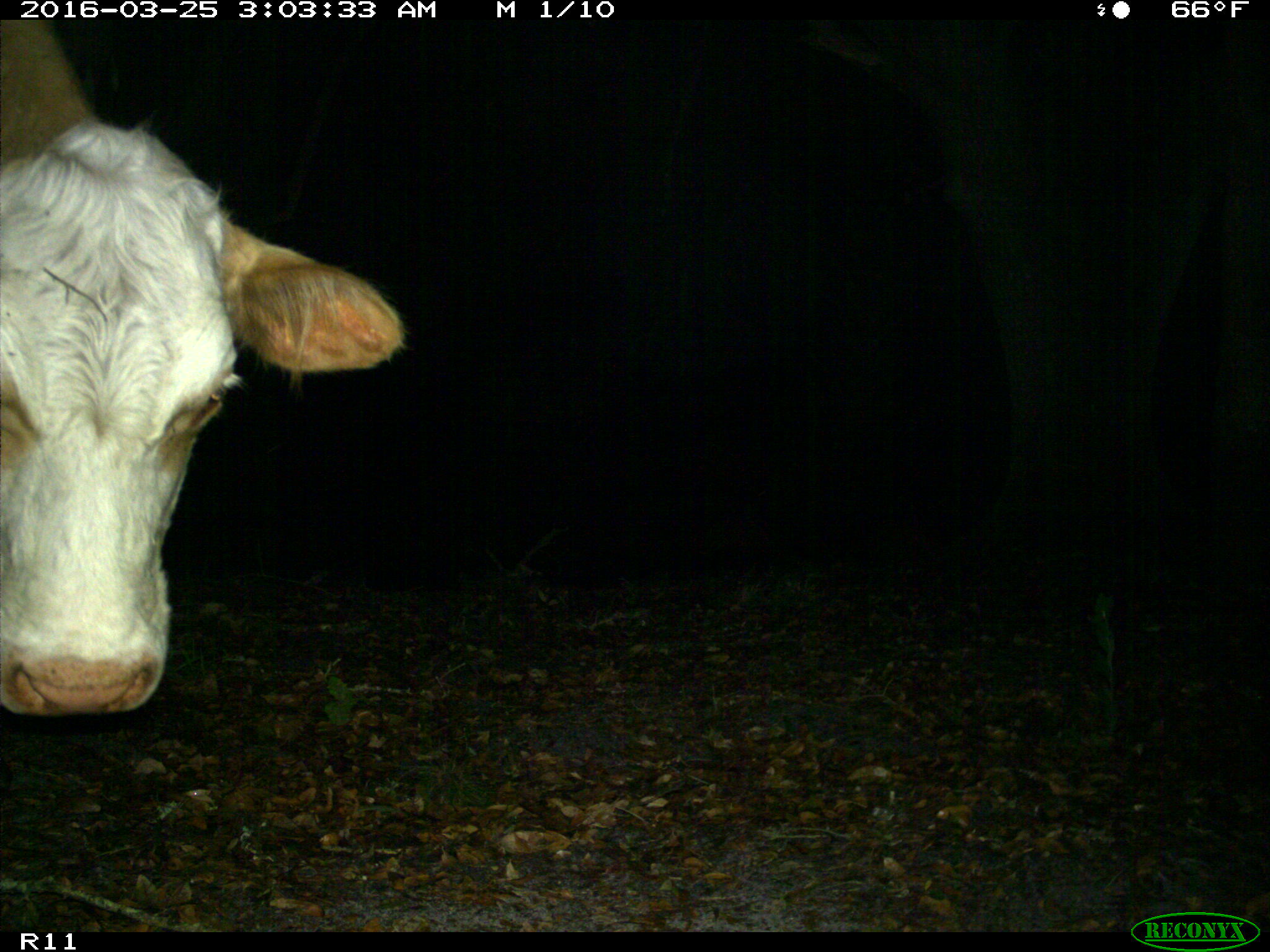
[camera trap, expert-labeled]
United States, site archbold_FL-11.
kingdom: Animalia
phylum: Chordata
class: Mammalia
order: Artiodactyla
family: Bovidae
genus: Bos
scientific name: Bos taurus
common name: domestic cow